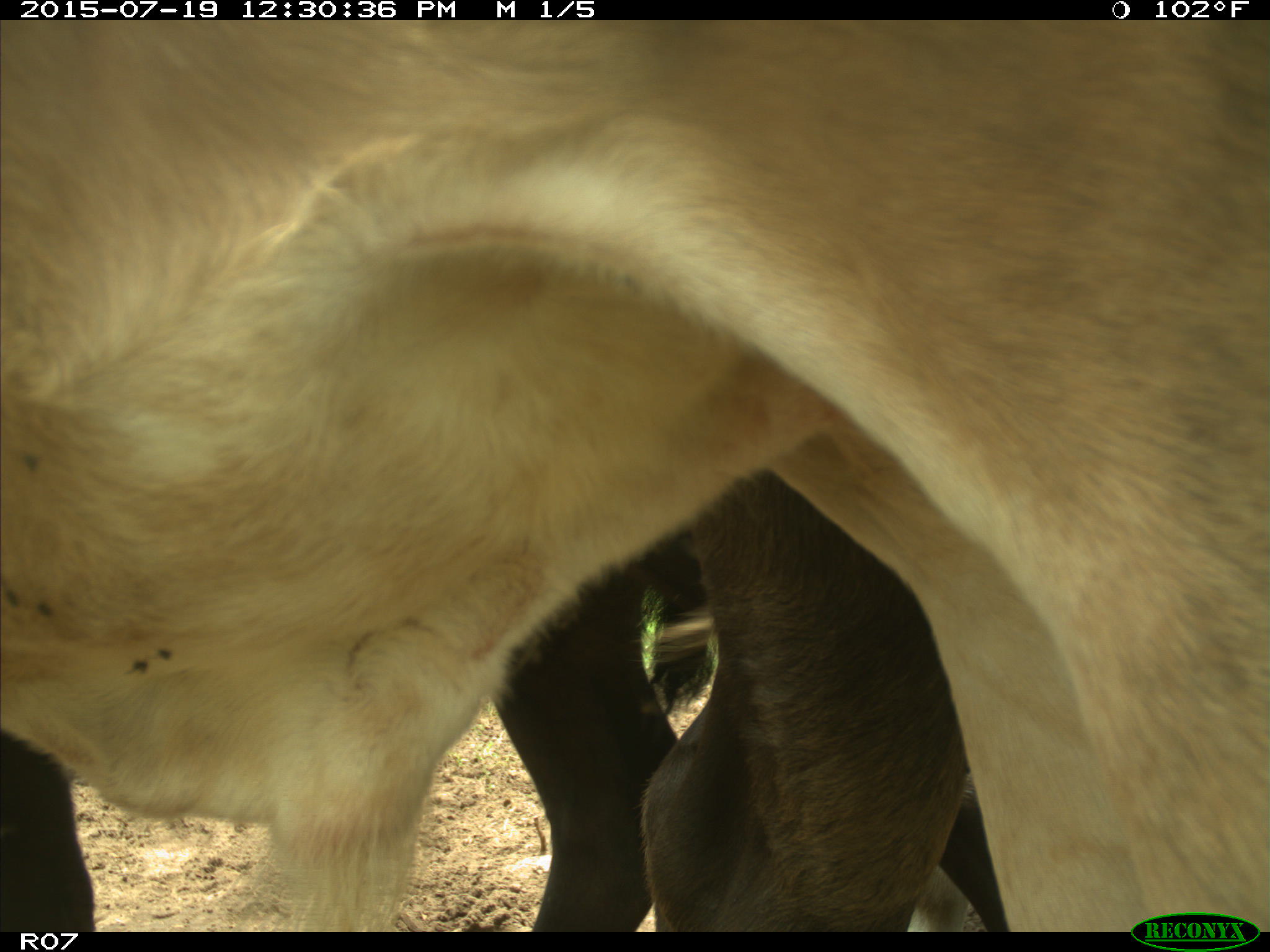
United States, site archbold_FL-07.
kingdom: Animalia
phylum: Chordata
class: Mammalia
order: Artiodactyla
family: Bovidae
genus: Bos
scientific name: Bos taurus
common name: domestic cow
Bos taurus (domestic cow).